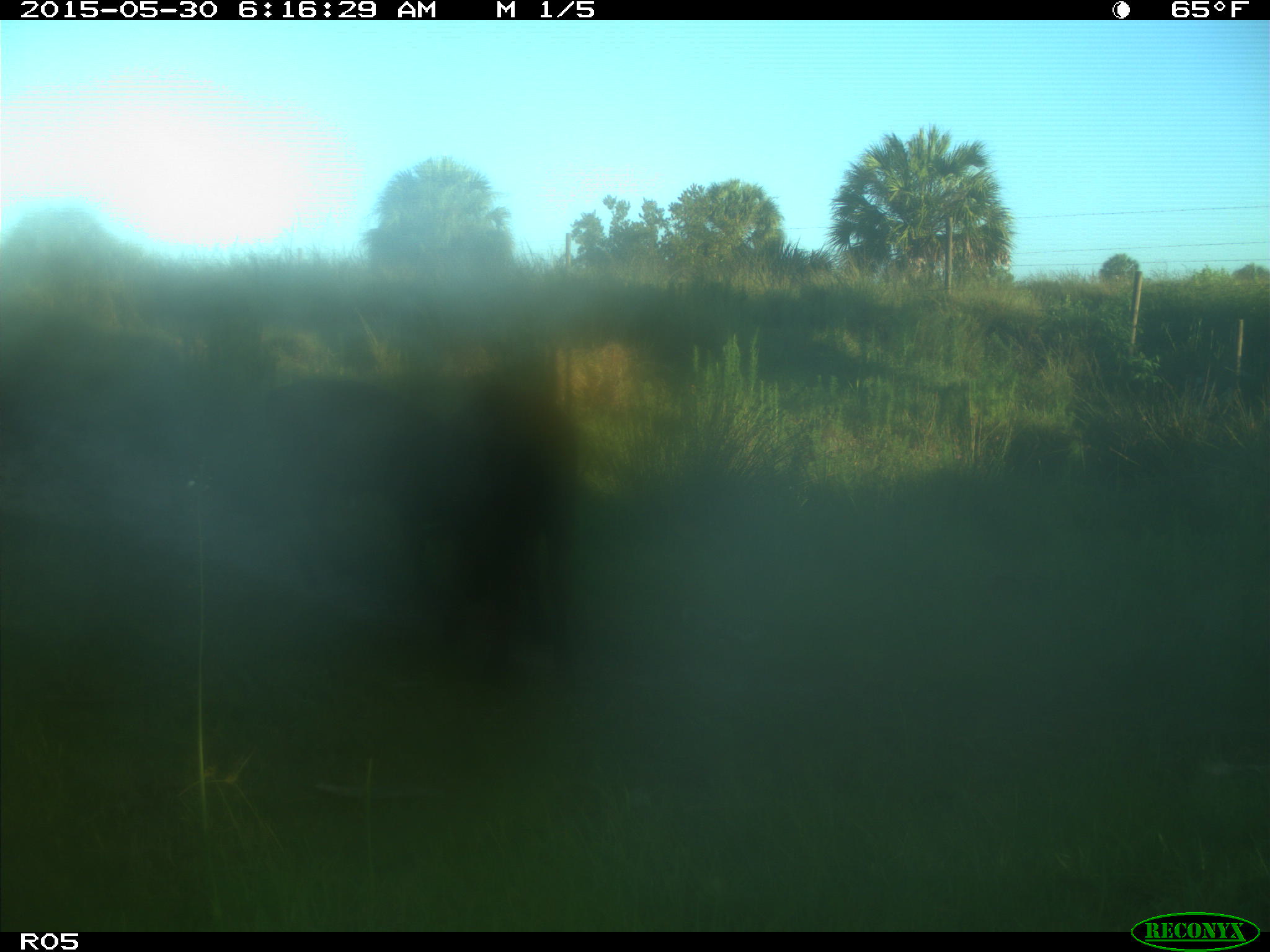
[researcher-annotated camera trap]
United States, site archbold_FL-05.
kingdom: Animalia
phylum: Chordata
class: Mammalia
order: Artiodactyla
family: Bovidae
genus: Bos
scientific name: Bos taurus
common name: domestic cow